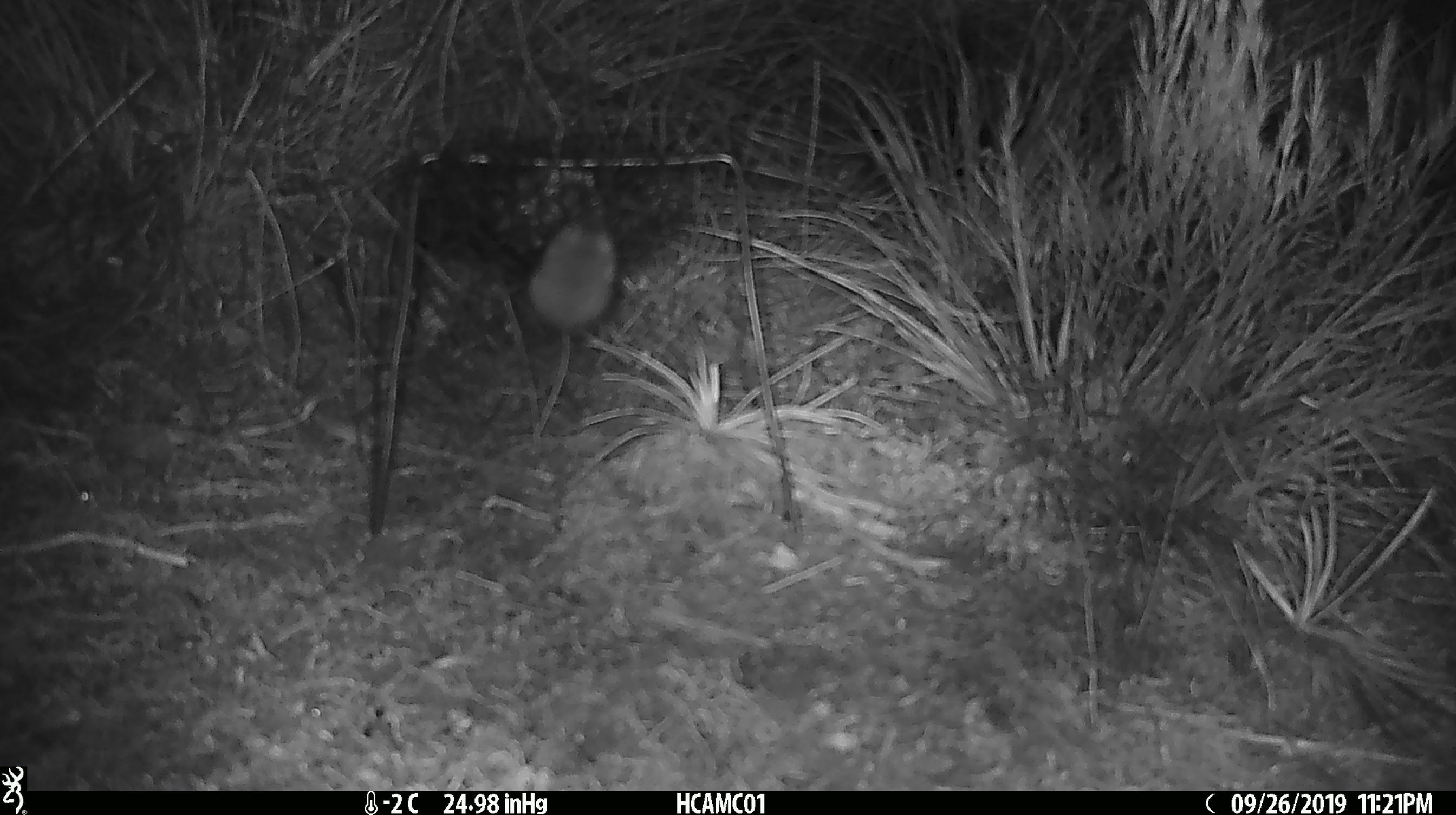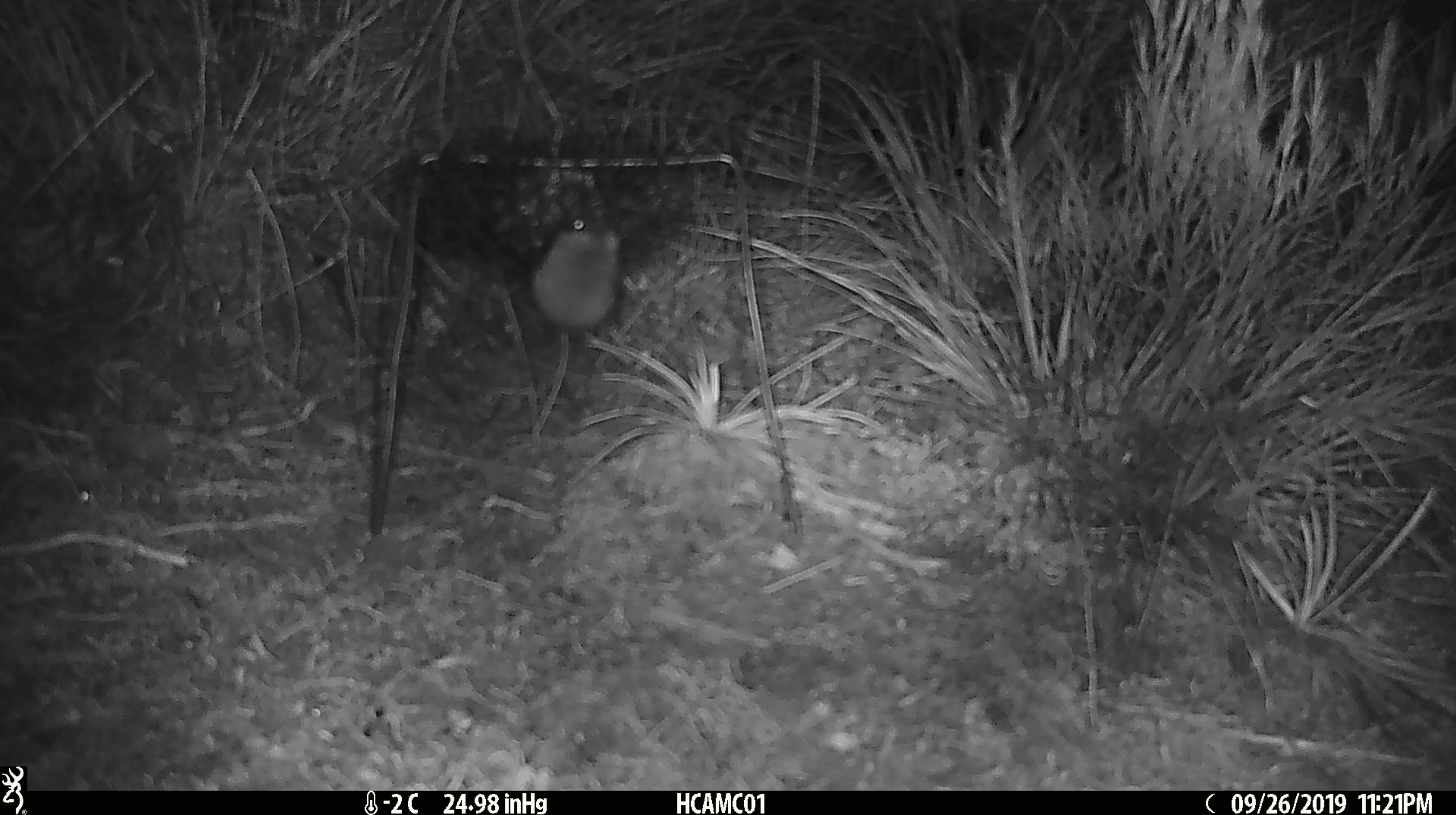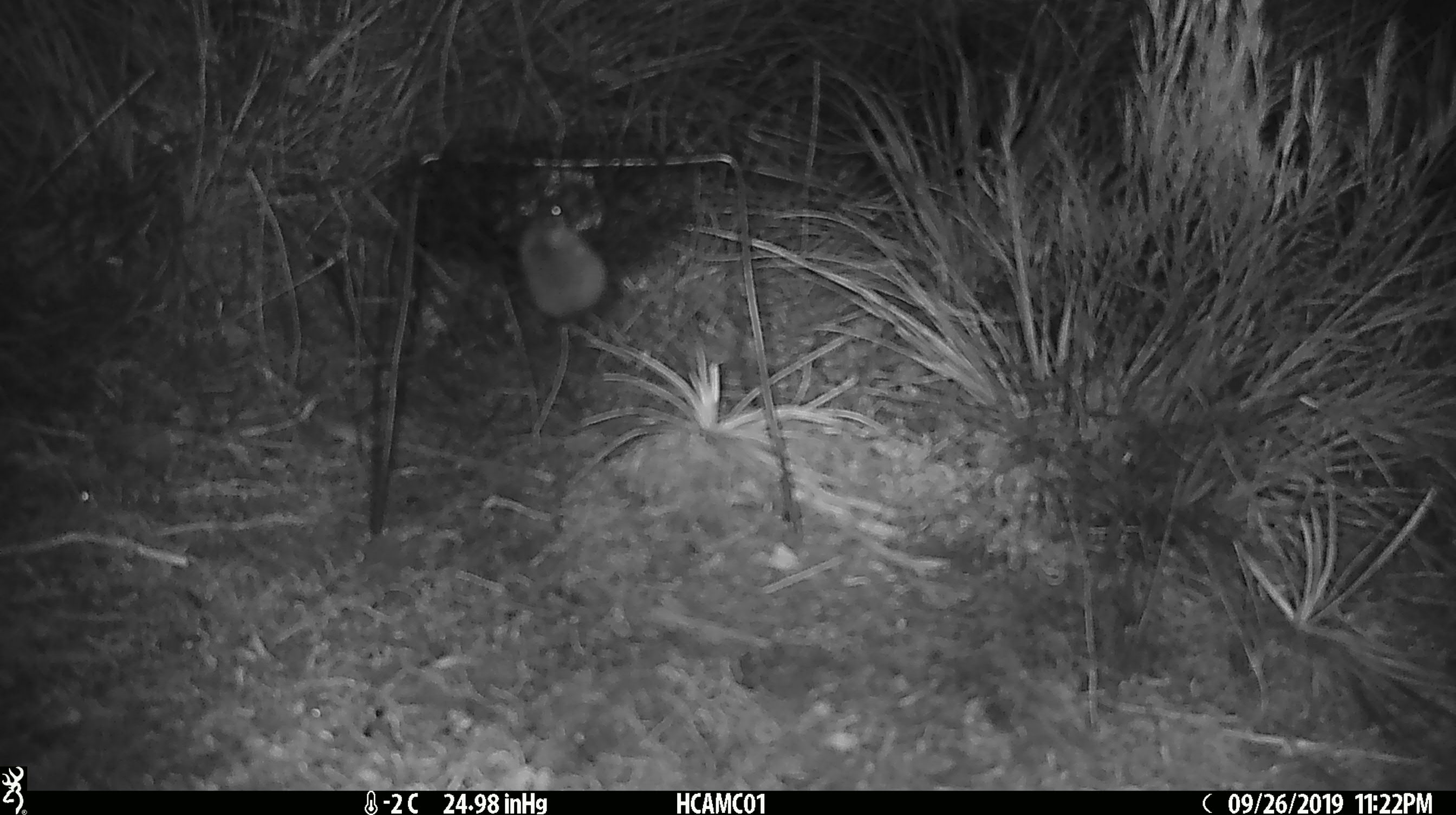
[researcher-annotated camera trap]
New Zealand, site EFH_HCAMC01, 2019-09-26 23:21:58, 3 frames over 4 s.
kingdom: Animalia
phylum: Chordata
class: Mammalia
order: Rodentia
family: Muridae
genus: Mus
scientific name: Mus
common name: mouse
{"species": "mouse (Mus)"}